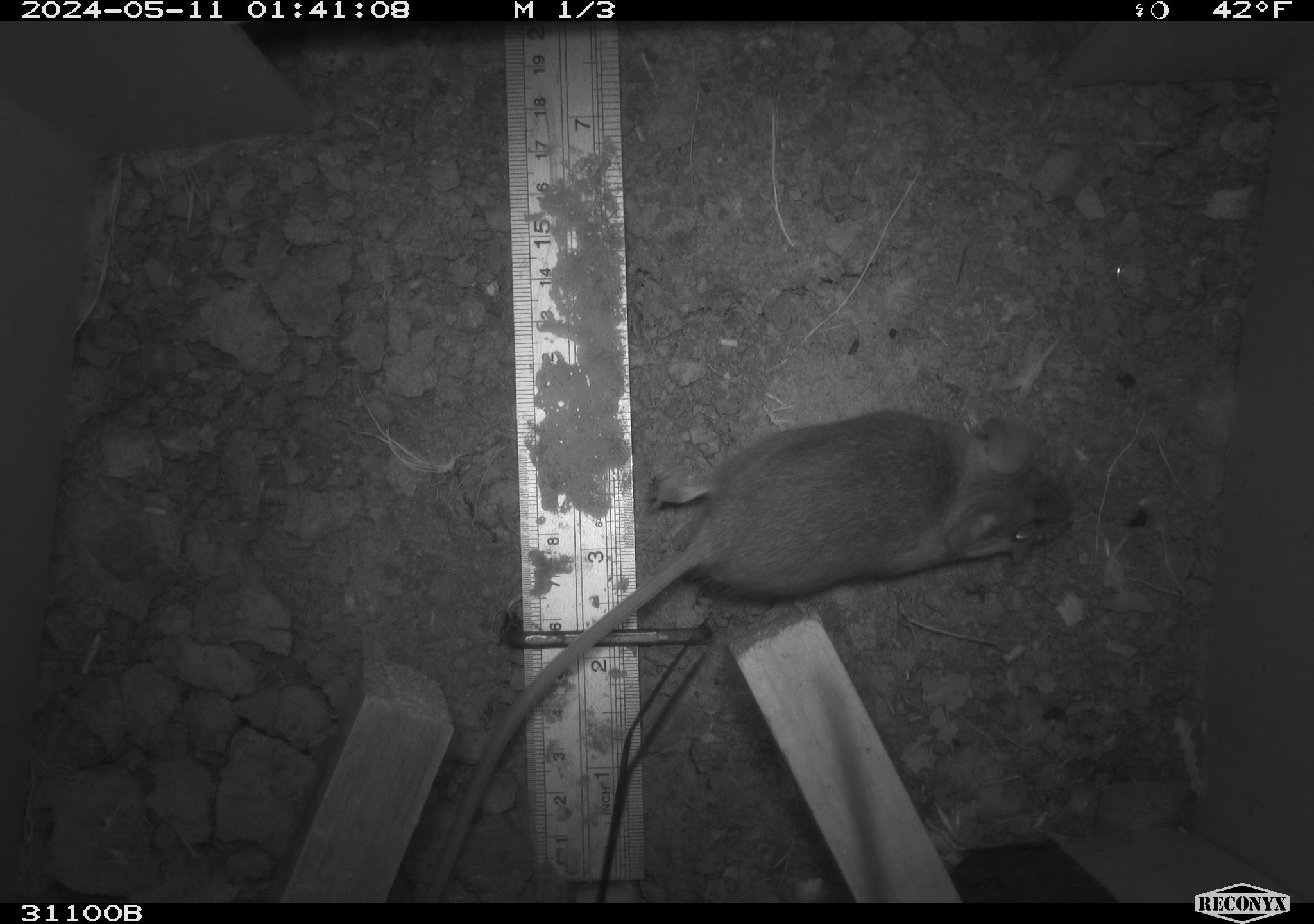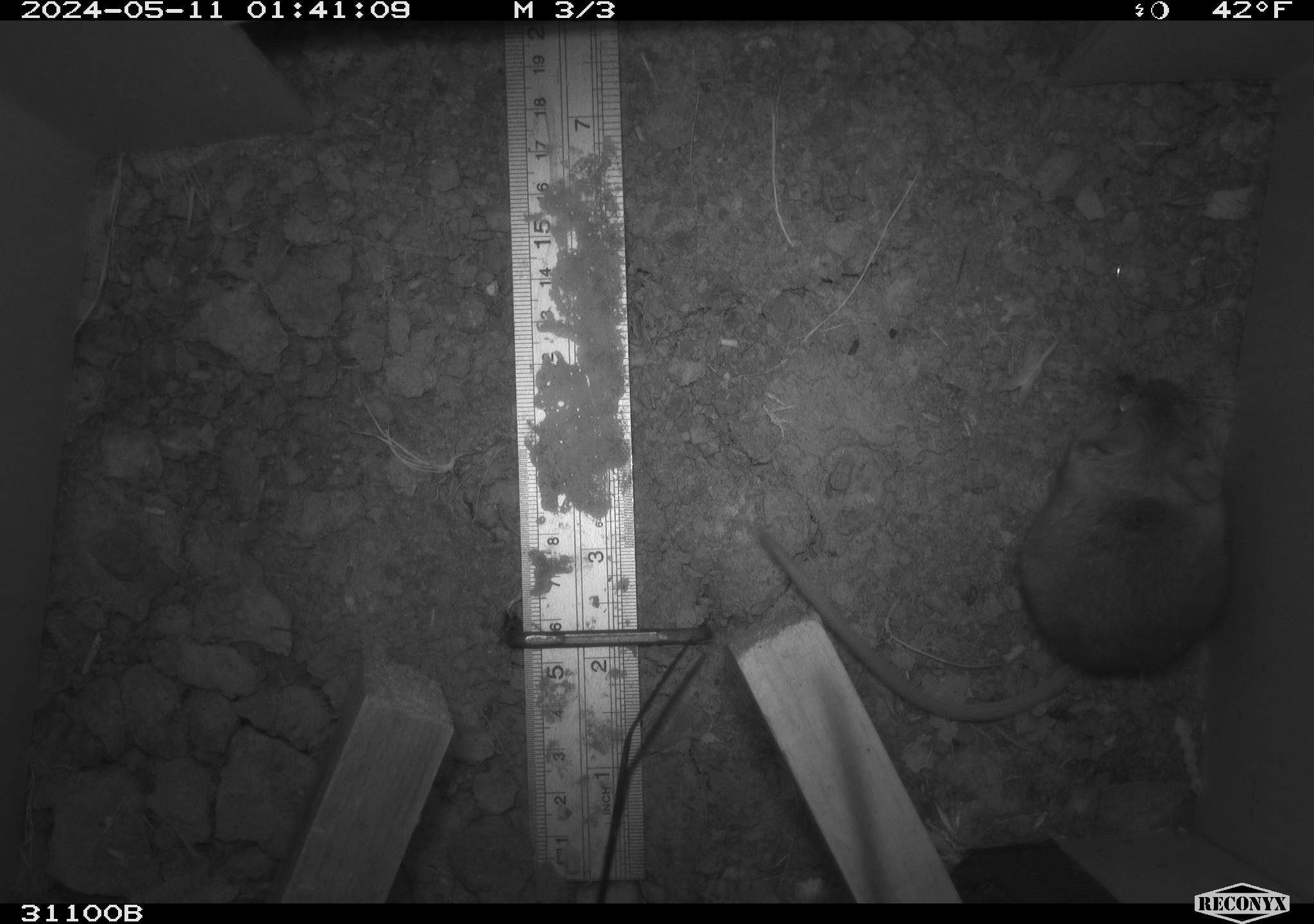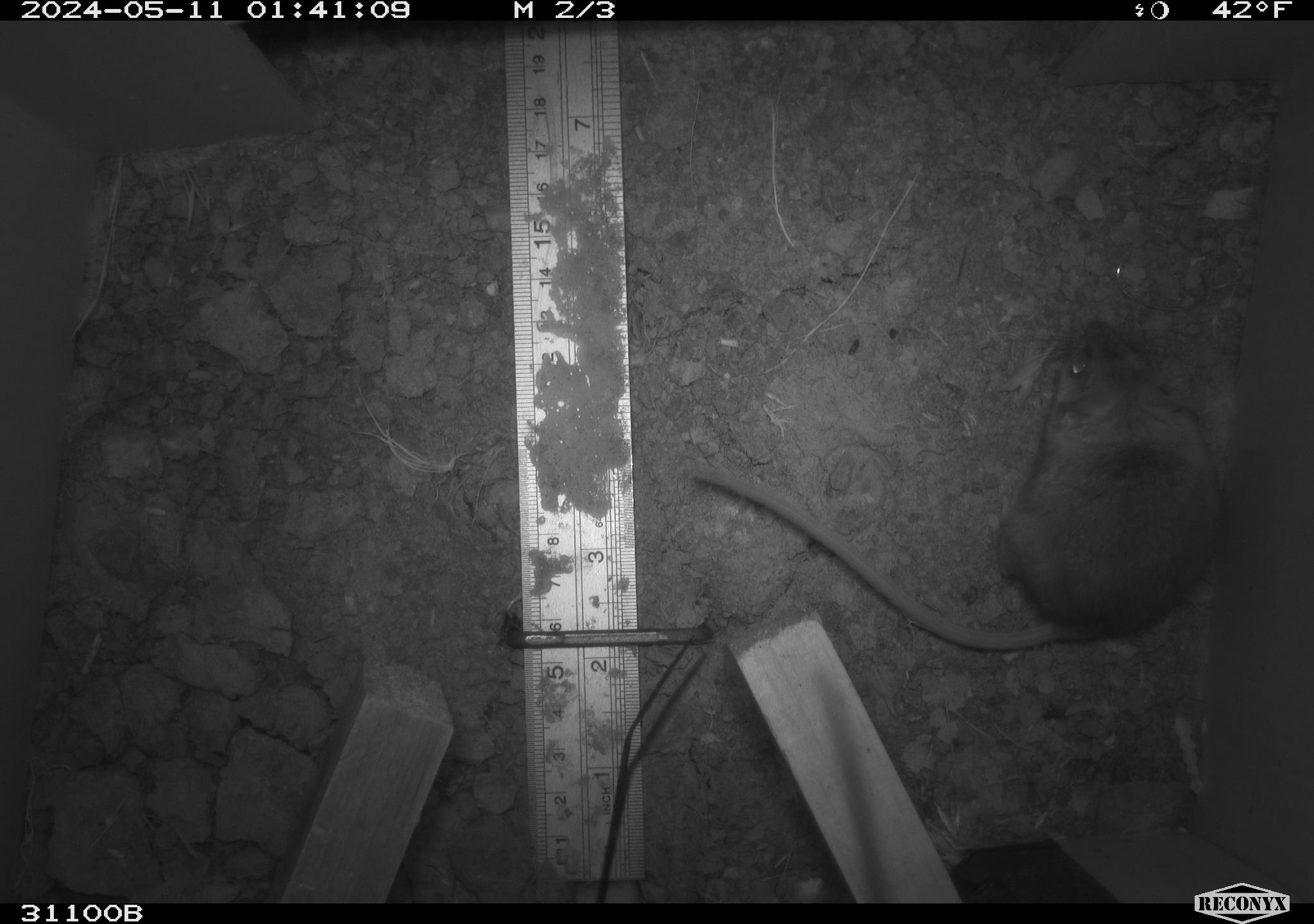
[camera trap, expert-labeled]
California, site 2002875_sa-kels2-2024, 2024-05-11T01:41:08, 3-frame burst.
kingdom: Animalia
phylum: Chordata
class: Mammalia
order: Rodentia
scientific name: Rodentia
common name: rodent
Rodent (Rodentia).